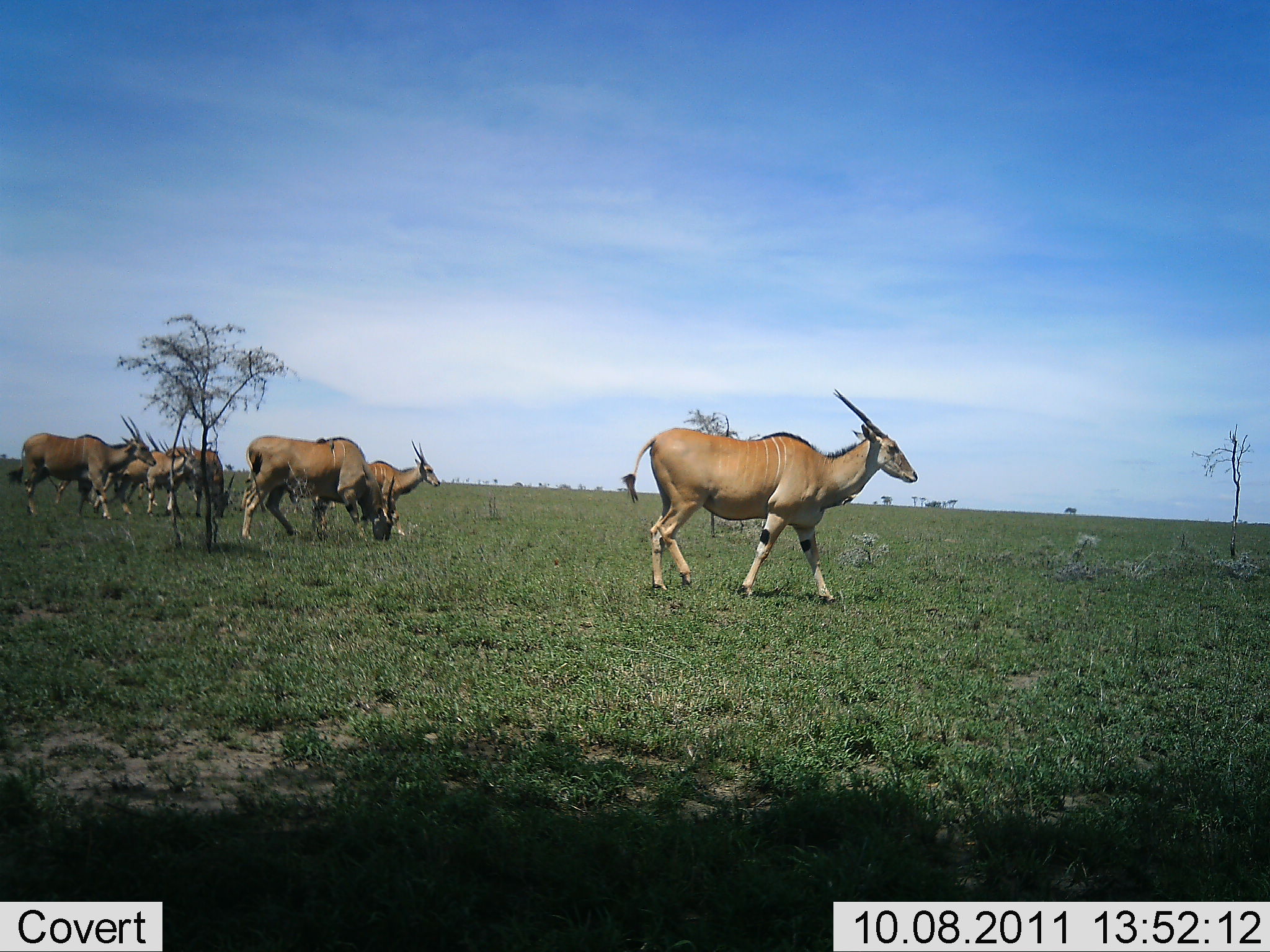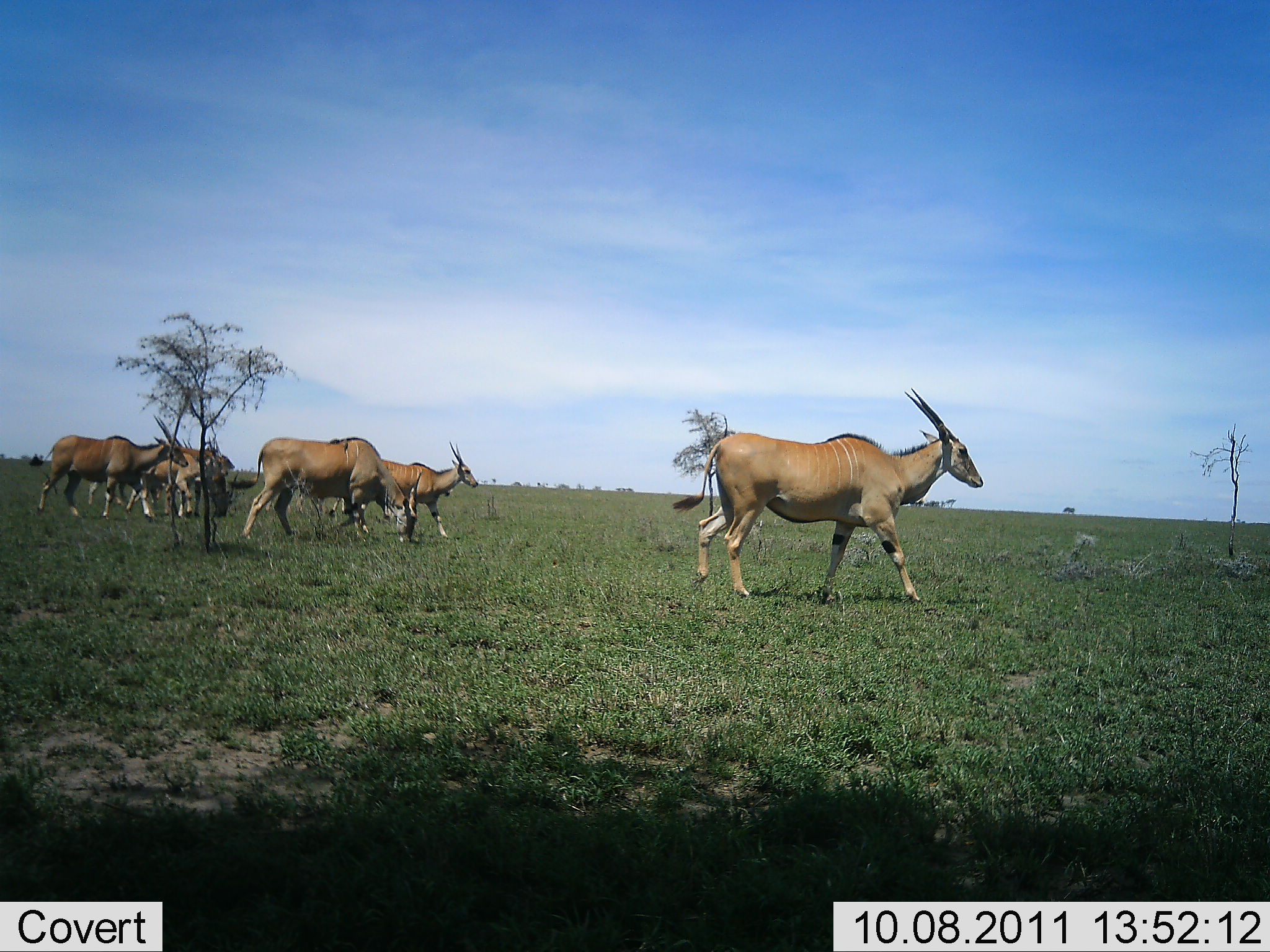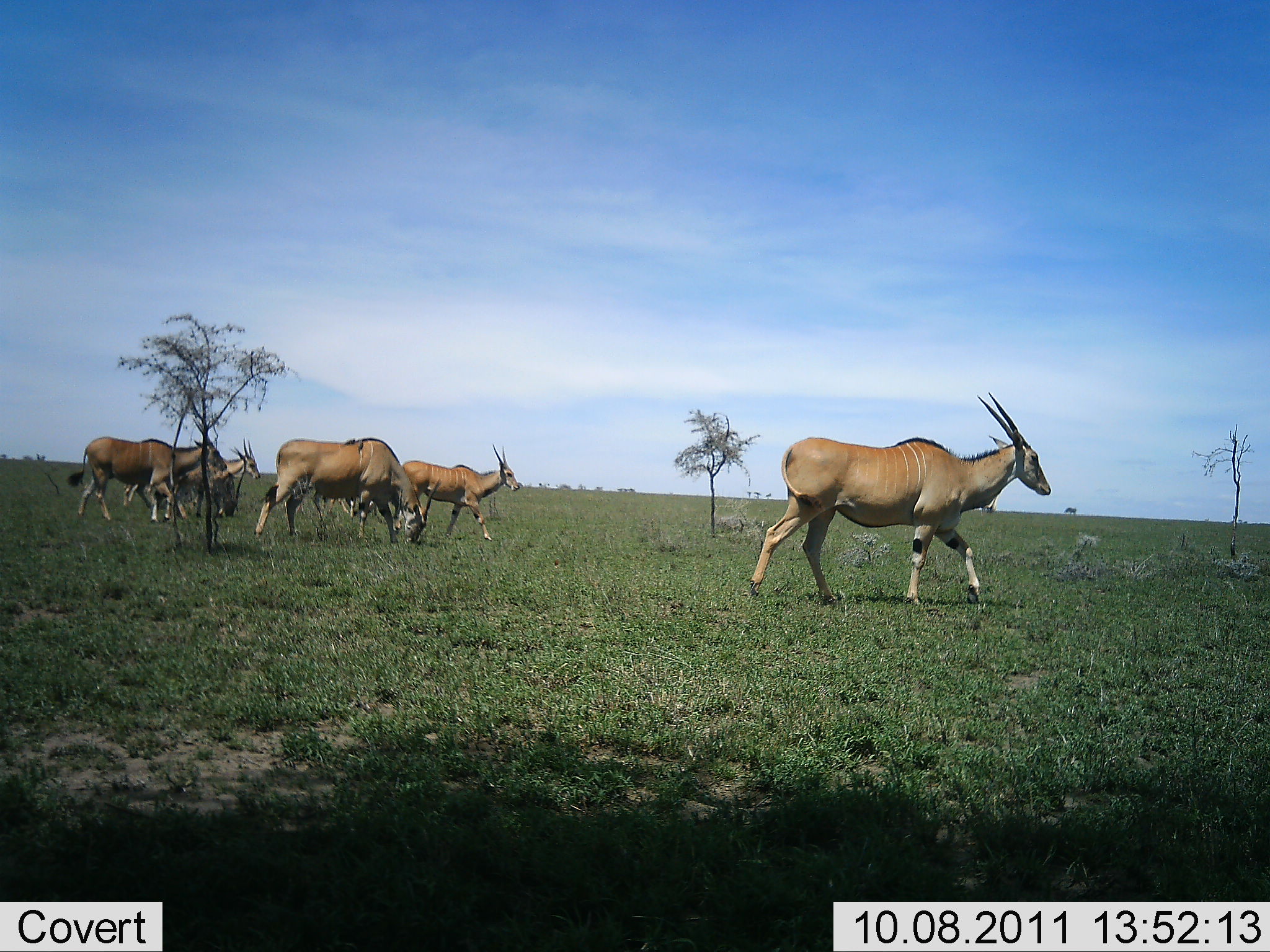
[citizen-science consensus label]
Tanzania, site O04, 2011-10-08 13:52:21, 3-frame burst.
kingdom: Animalia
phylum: Chordata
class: Mammalia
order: Artiodactyla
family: Bovidae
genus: Tragelaphus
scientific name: Tragelaphus oryx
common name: eland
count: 7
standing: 7%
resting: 0%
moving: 93%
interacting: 0%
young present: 0%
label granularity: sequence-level